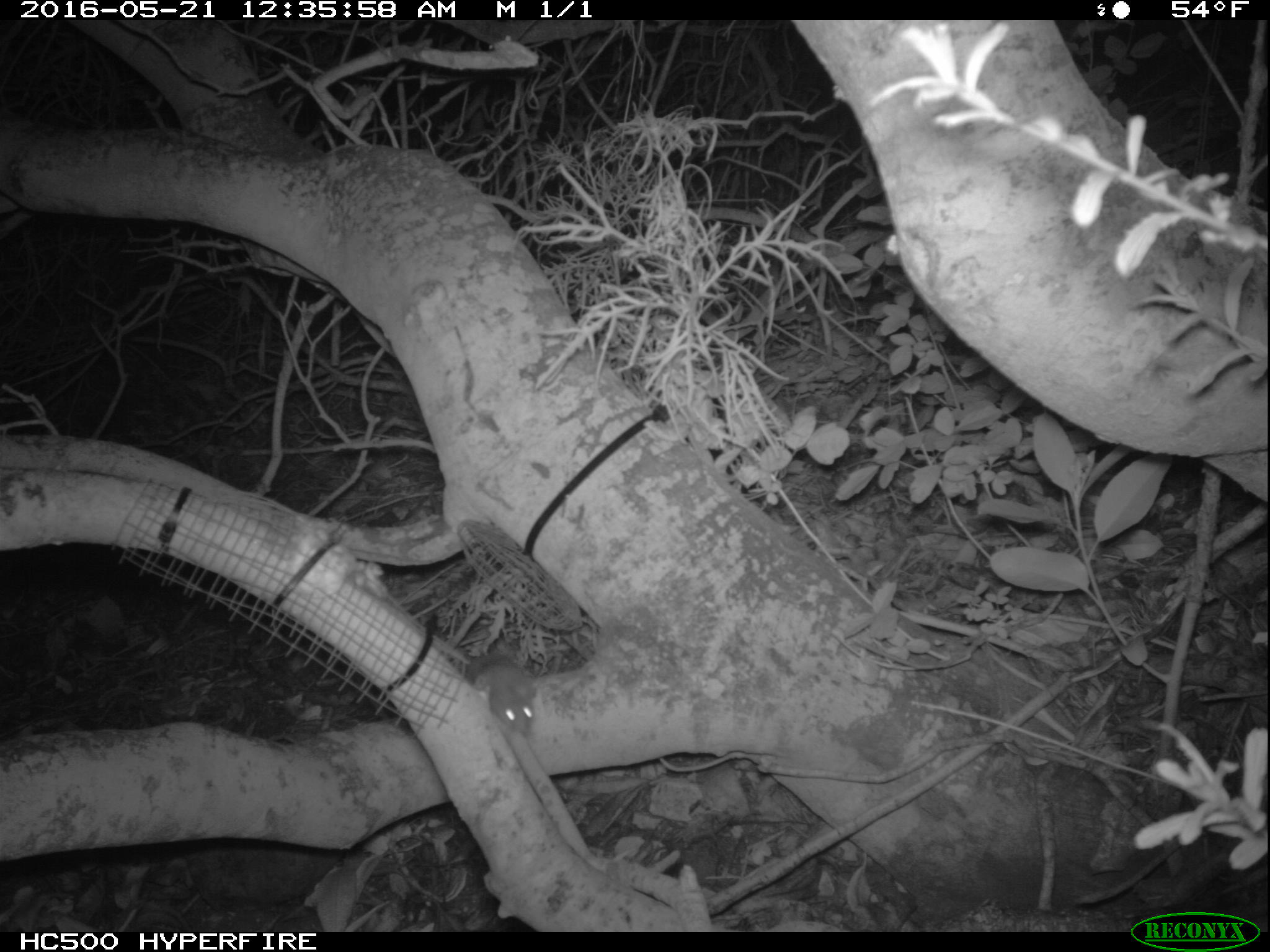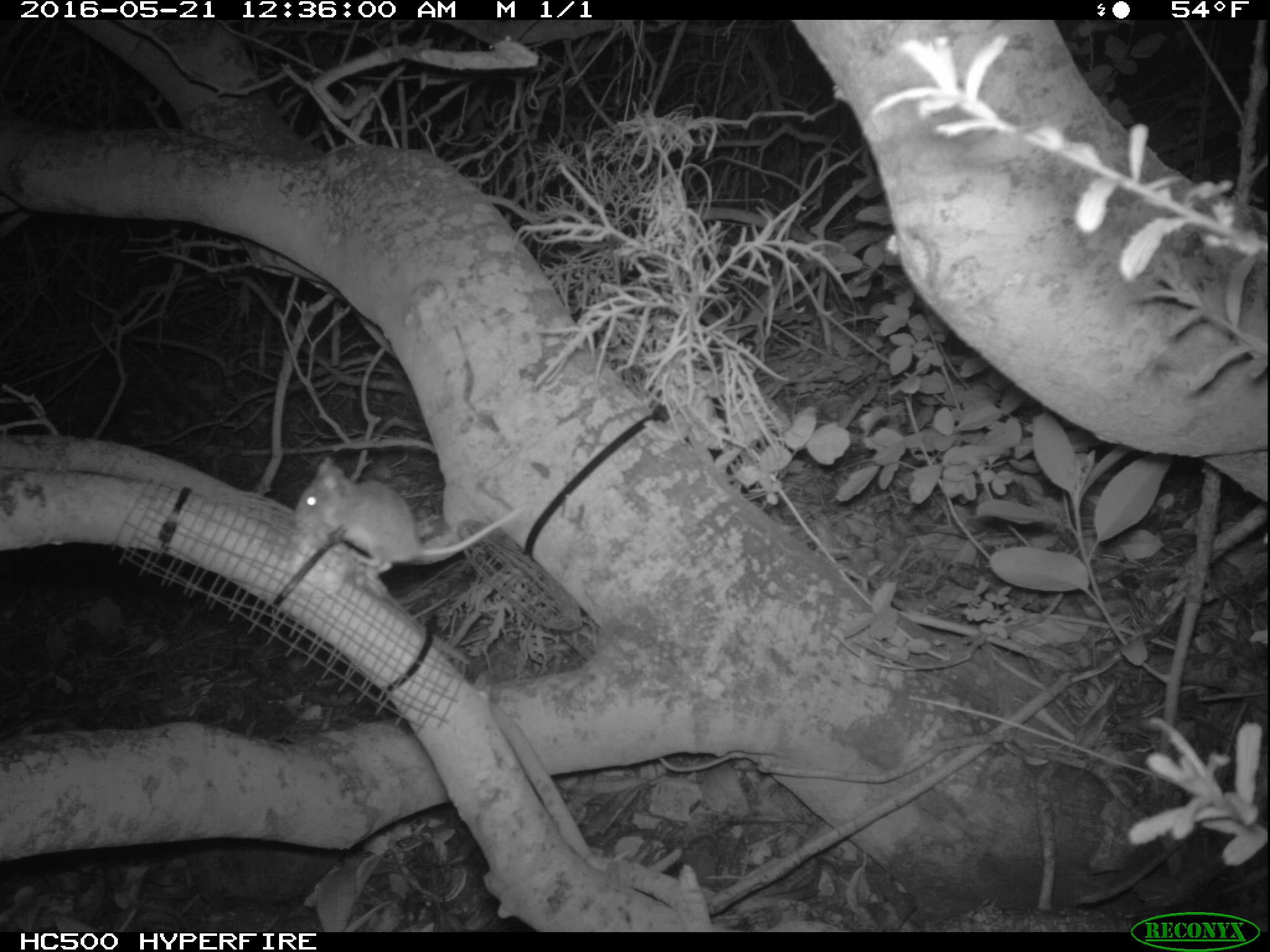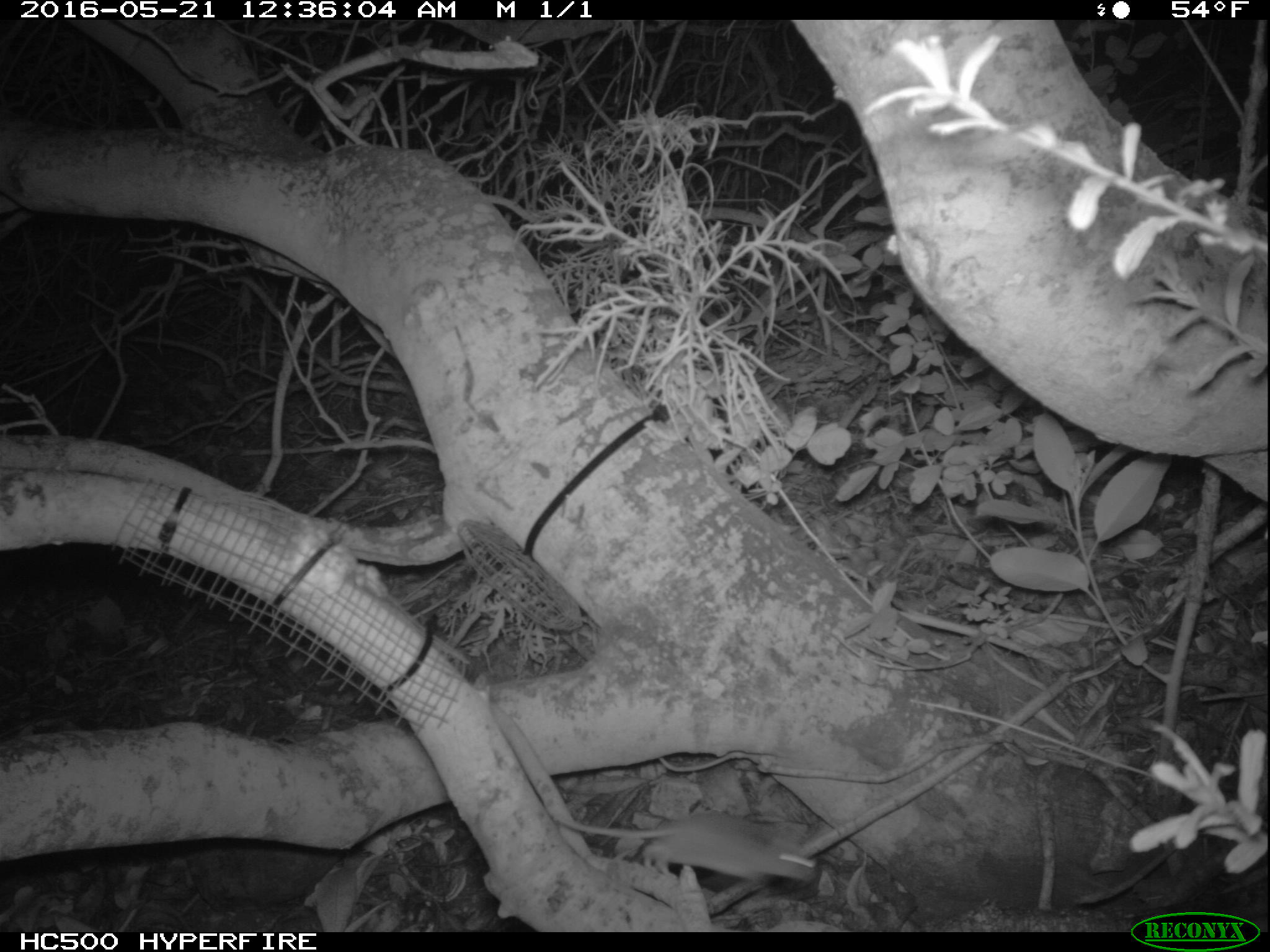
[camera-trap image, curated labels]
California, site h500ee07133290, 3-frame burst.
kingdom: Animalia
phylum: Chordata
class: Mammalia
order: Rodentia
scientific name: Rodentia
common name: rodent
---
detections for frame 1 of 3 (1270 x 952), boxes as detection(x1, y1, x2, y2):
rodent: detection(435, 633, 536, 739)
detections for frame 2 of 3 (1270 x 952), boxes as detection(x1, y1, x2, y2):
rodent: detection(296, 456, 528, 578)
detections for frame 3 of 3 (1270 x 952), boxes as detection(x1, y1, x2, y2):
rodent: detection(561, 814, 815, 884)